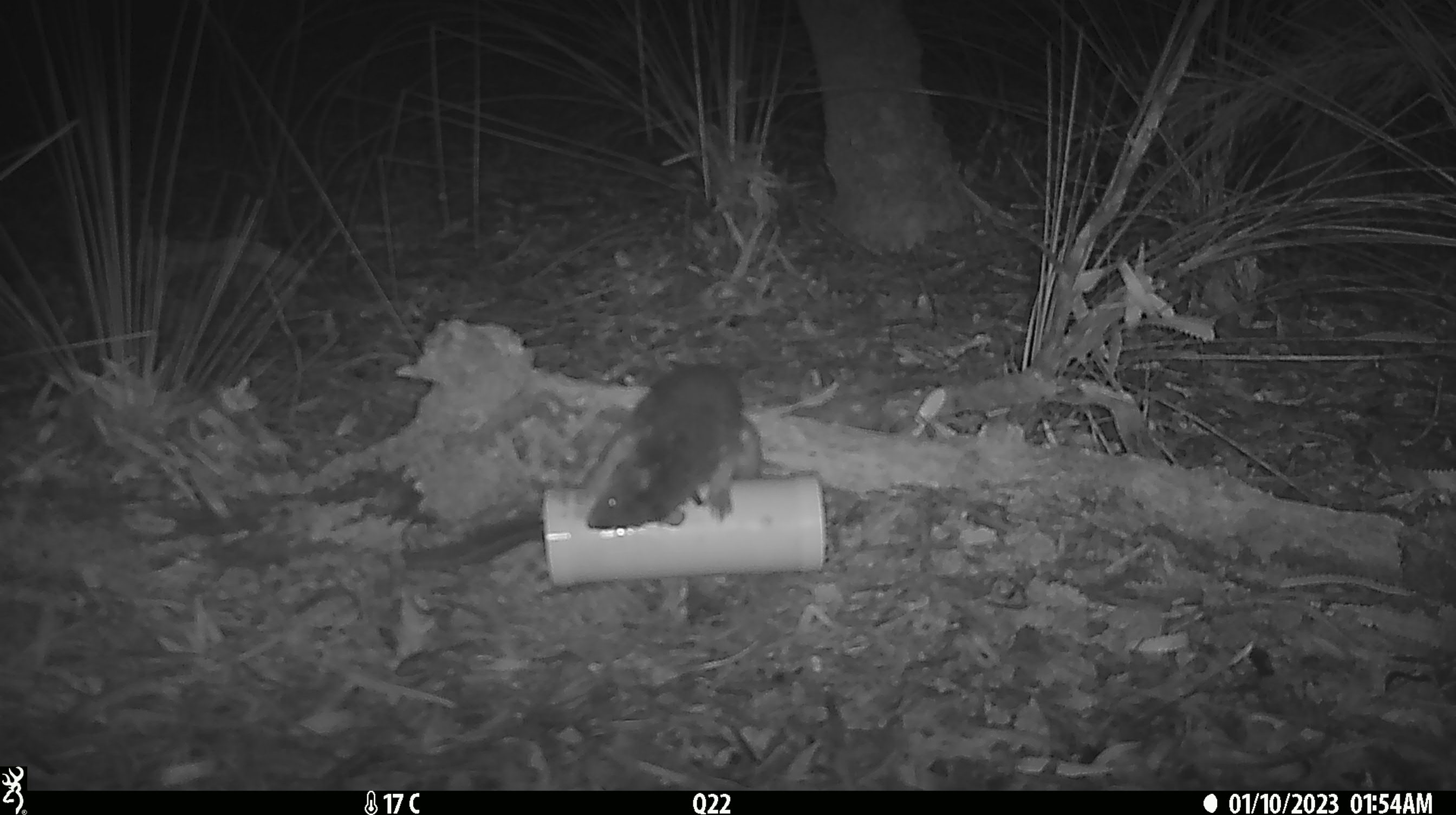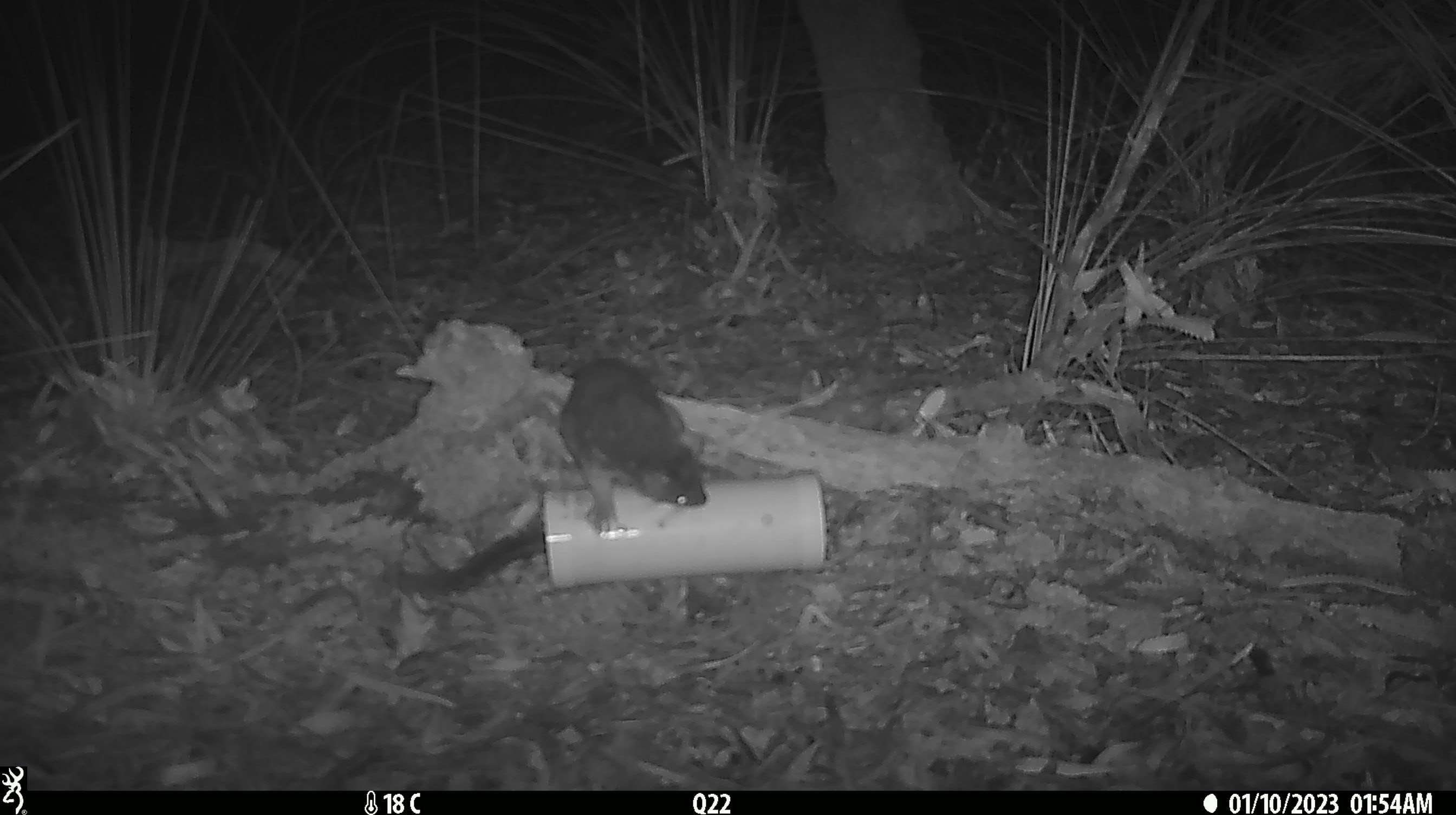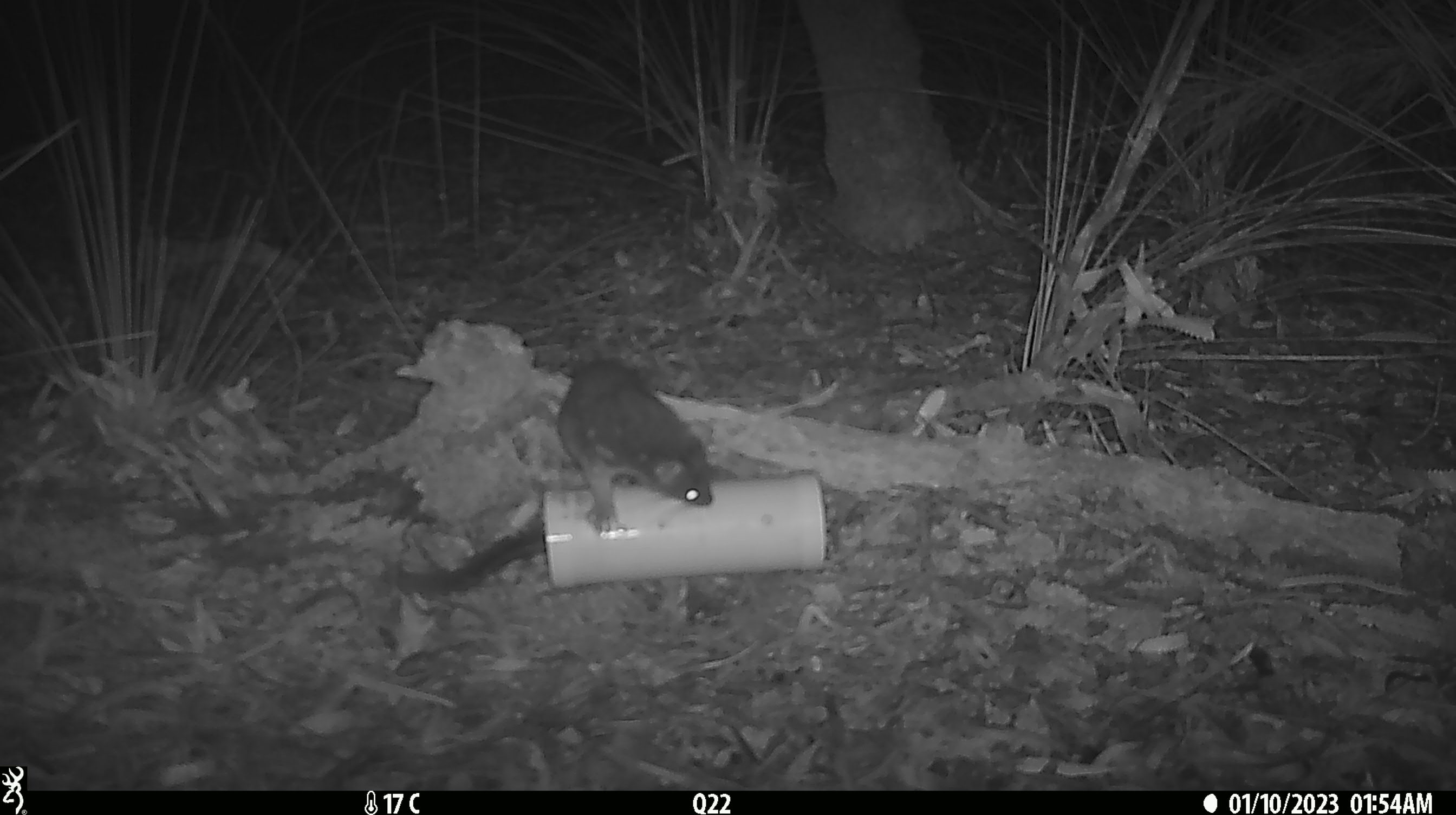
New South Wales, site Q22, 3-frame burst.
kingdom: Animalia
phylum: Chordata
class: Mammalia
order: Dasyuromorphia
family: Dasyuridae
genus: Dasyurus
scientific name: Dasyurus maculatus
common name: spotted-tailed quoll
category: quoll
Quoll (spotted-tailed quoll) (Dasyurus maculatus).